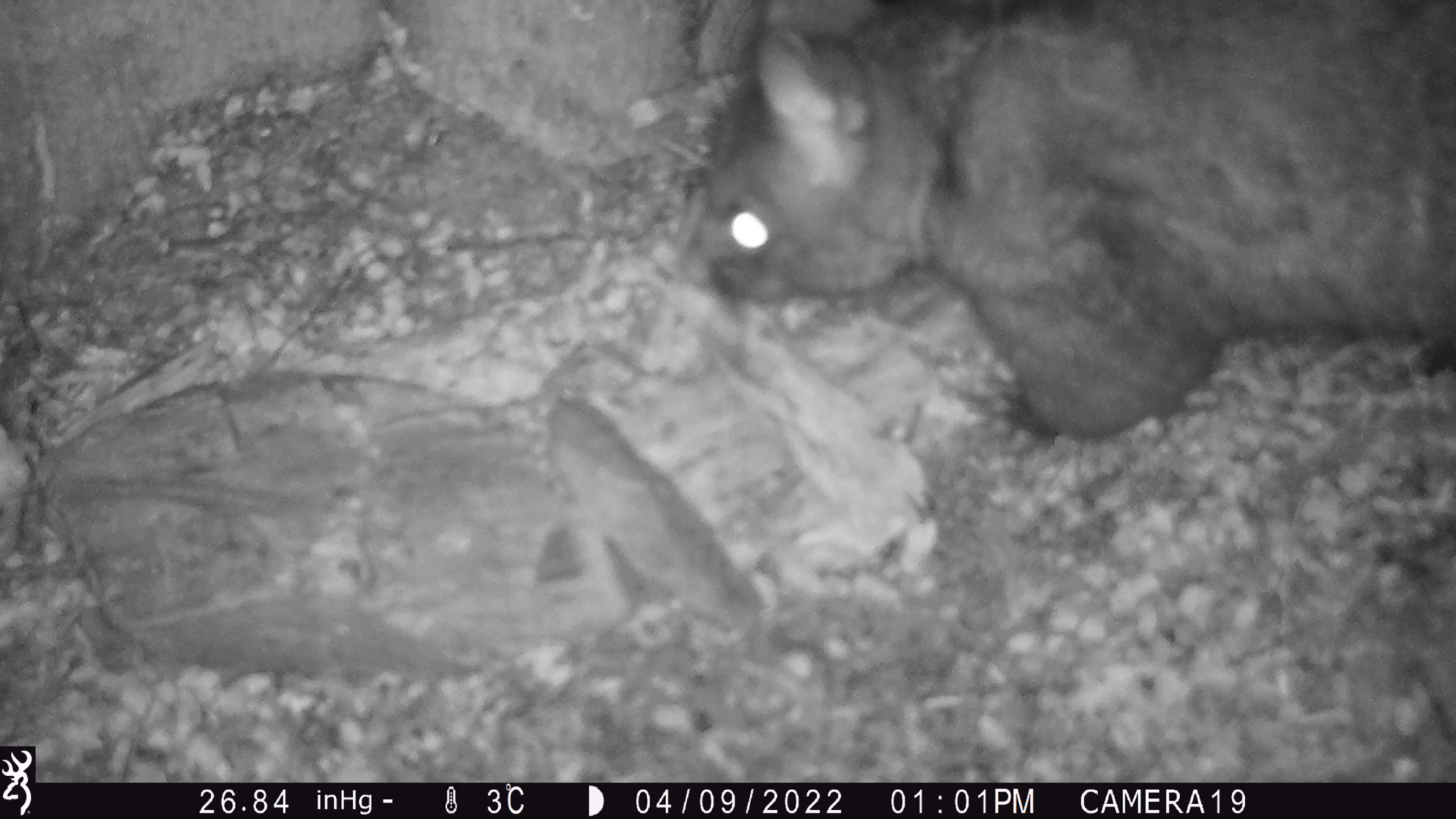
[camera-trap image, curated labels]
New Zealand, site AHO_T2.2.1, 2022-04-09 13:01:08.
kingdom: Animalia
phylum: Chordata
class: Mammalia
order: Diprotodontia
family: Phalangeridae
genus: Trichosurus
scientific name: Trichosurus vulpecula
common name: common brushtail possum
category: possum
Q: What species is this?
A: Possum (common brushtail possum) (Trichosurus vulpecula).